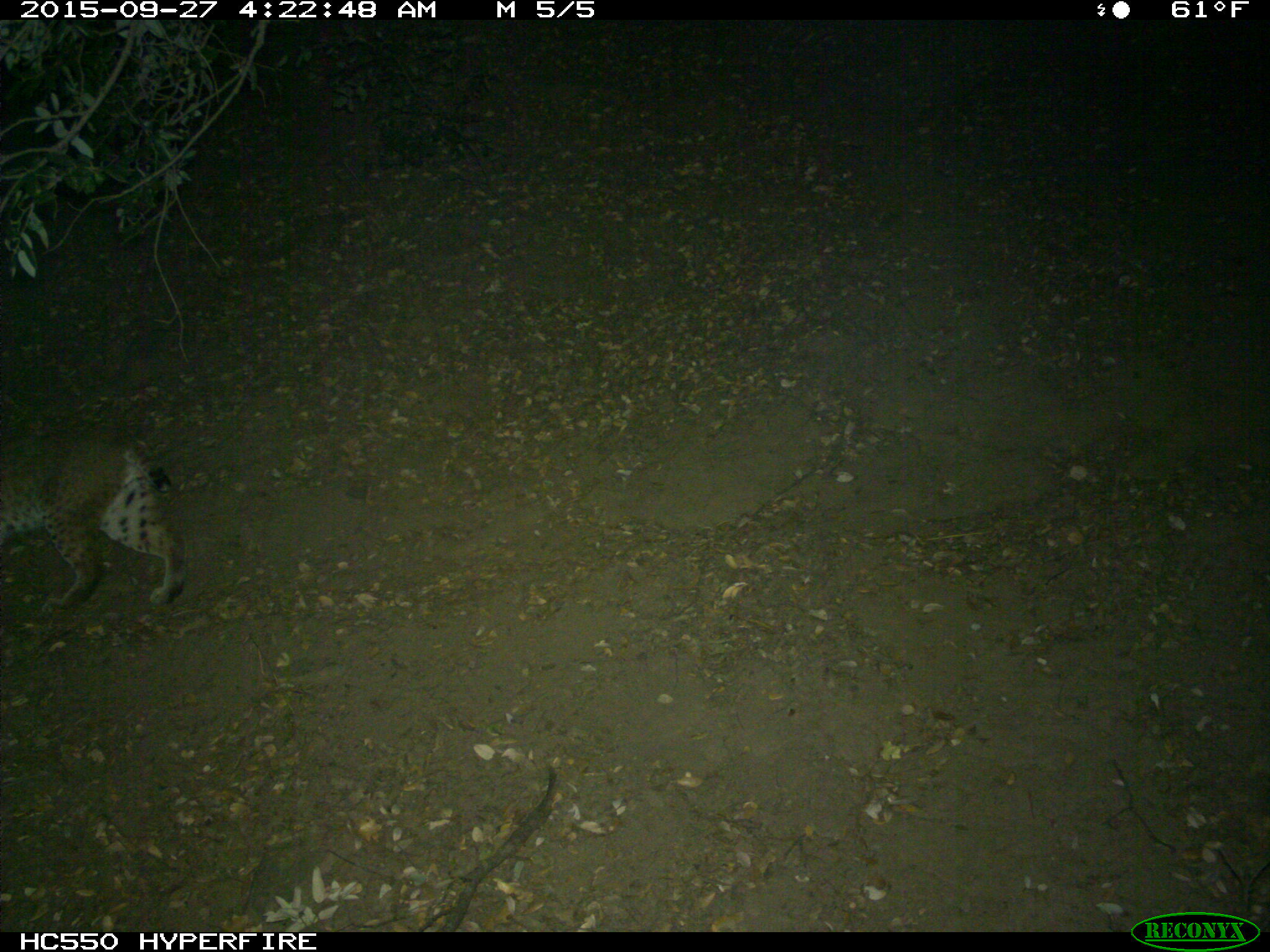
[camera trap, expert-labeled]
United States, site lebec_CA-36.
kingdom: Animalia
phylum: Chordata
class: Mammalia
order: Carnivora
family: Felidae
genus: Lynx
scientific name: Lynx rufus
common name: bobcat